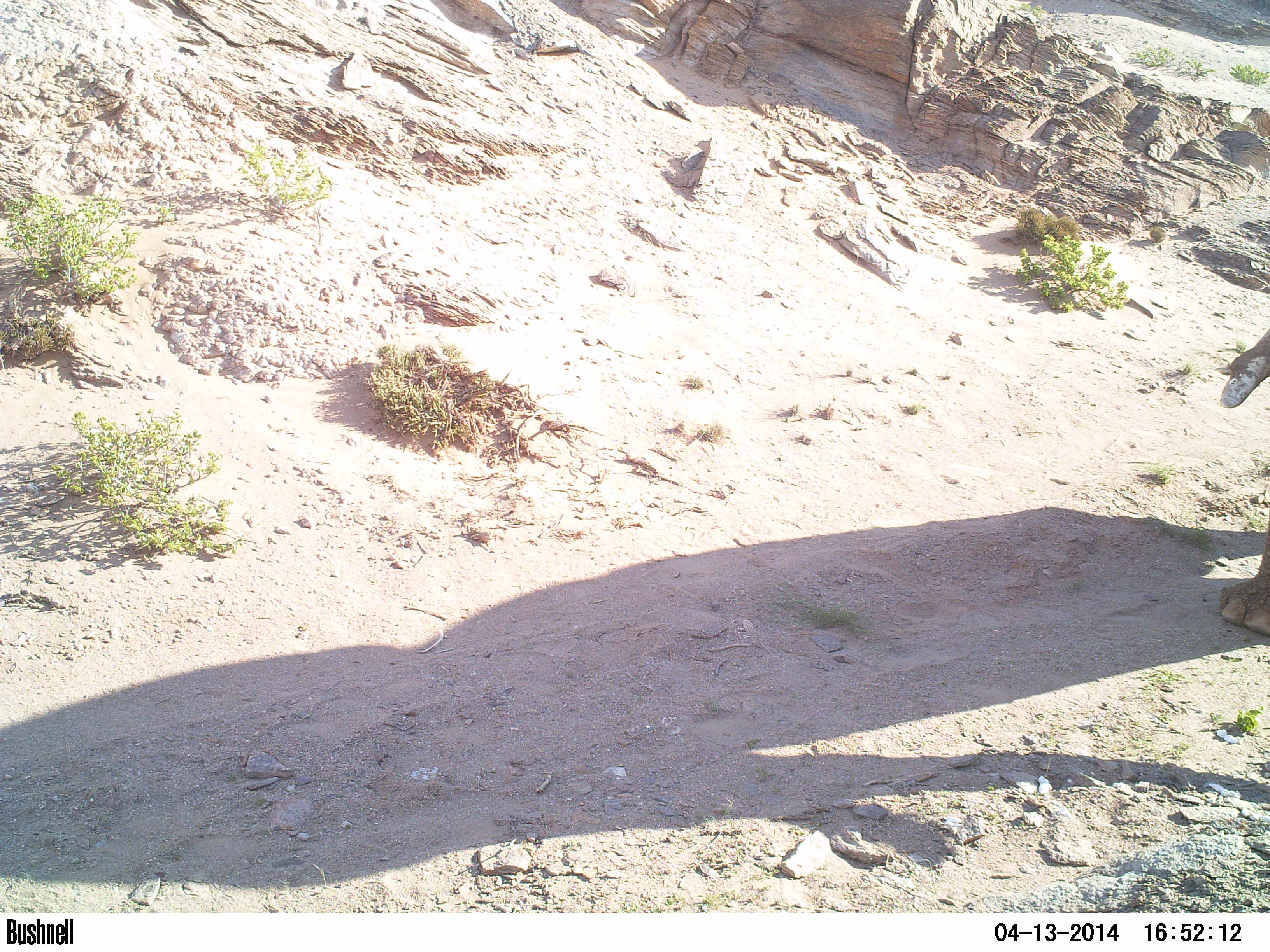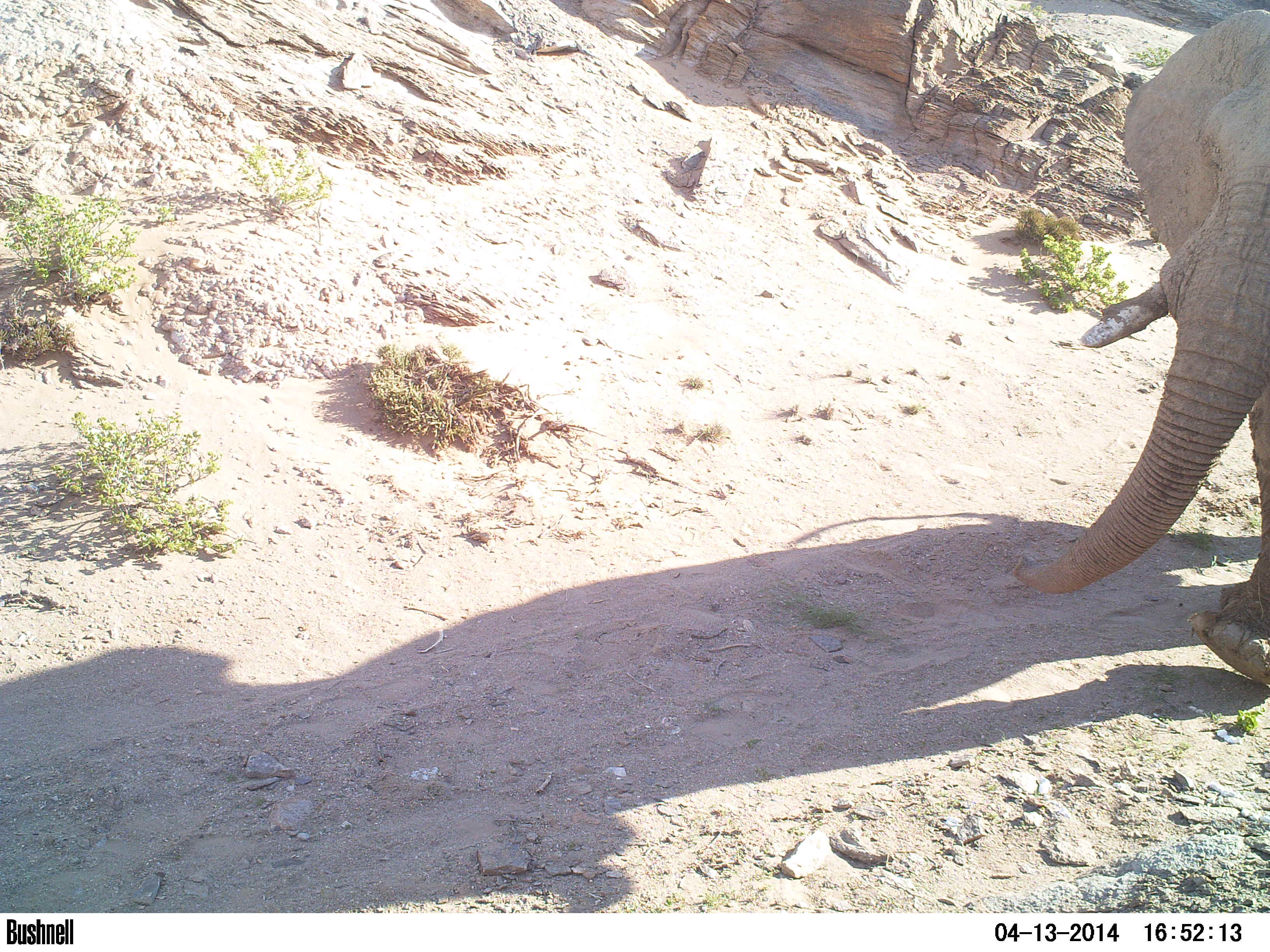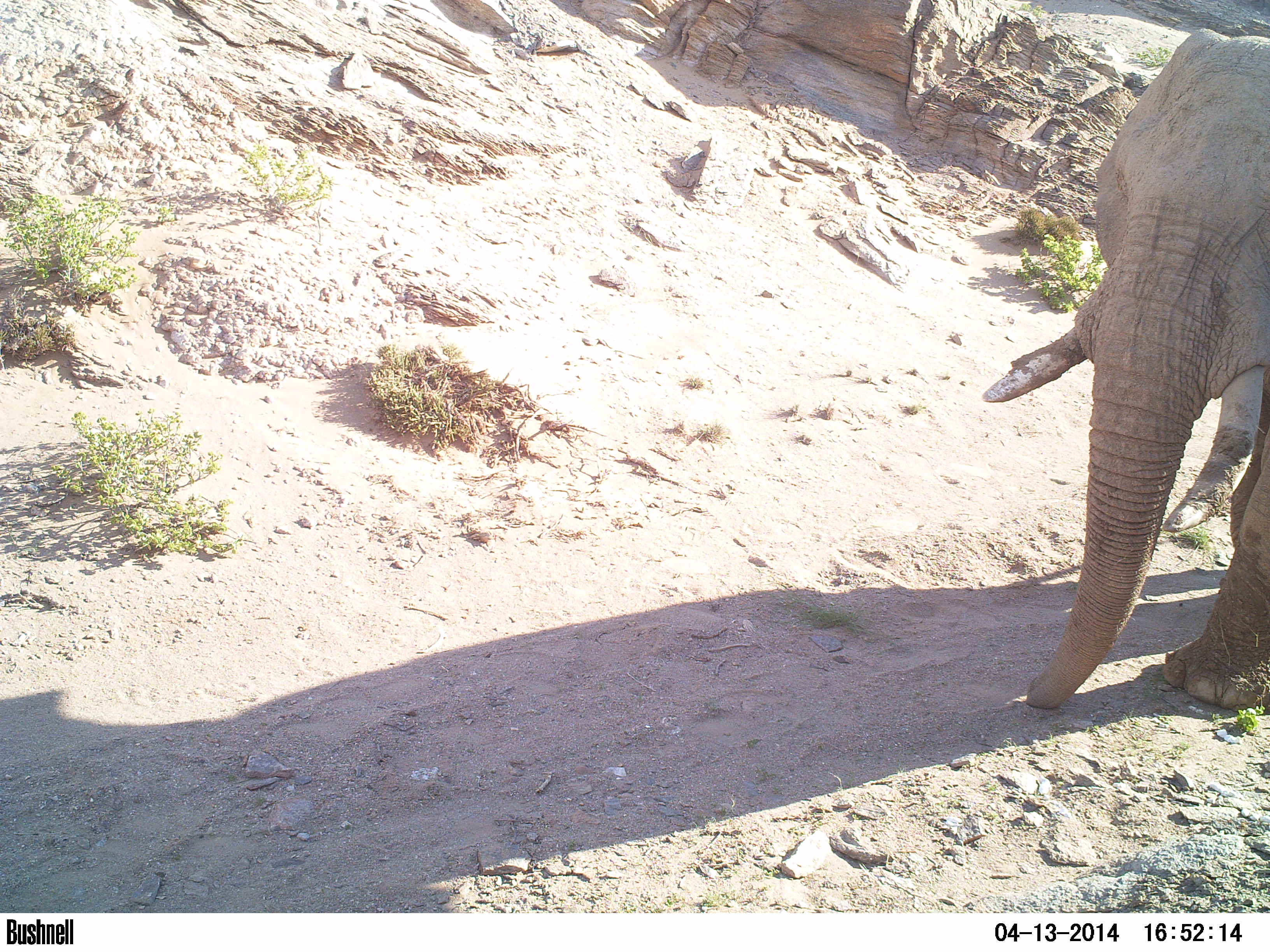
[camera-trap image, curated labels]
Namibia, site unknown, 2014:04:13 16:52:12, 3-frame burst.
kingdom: Animalia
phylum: Chordata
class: Mammalia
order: Proboscidea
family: Elephantidae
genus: Loxodonta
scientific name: Loxodonta africana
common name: african elephant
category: loxodanta africana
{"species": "loxodanta africana (african elephant) (Loxodonta africana)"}